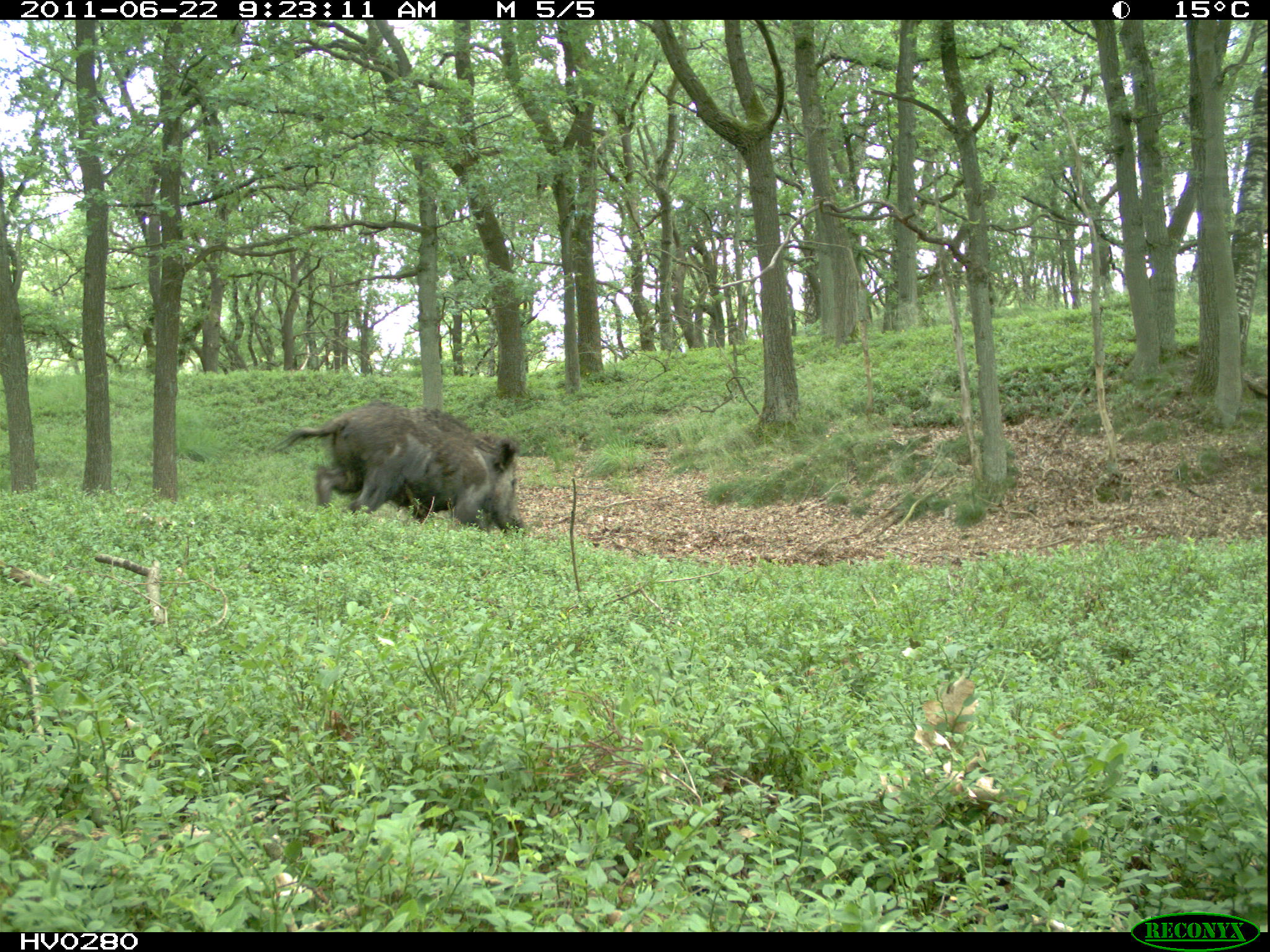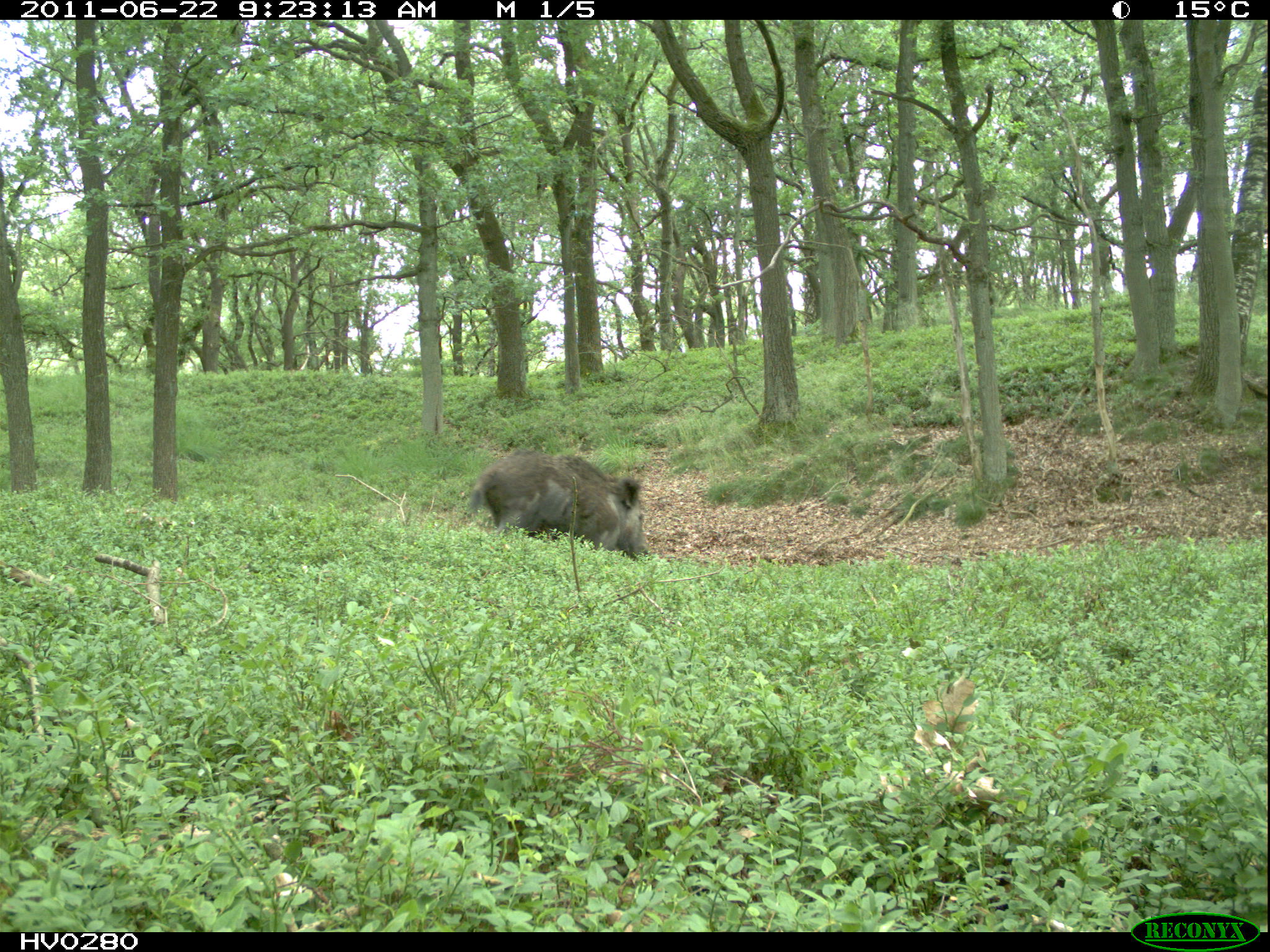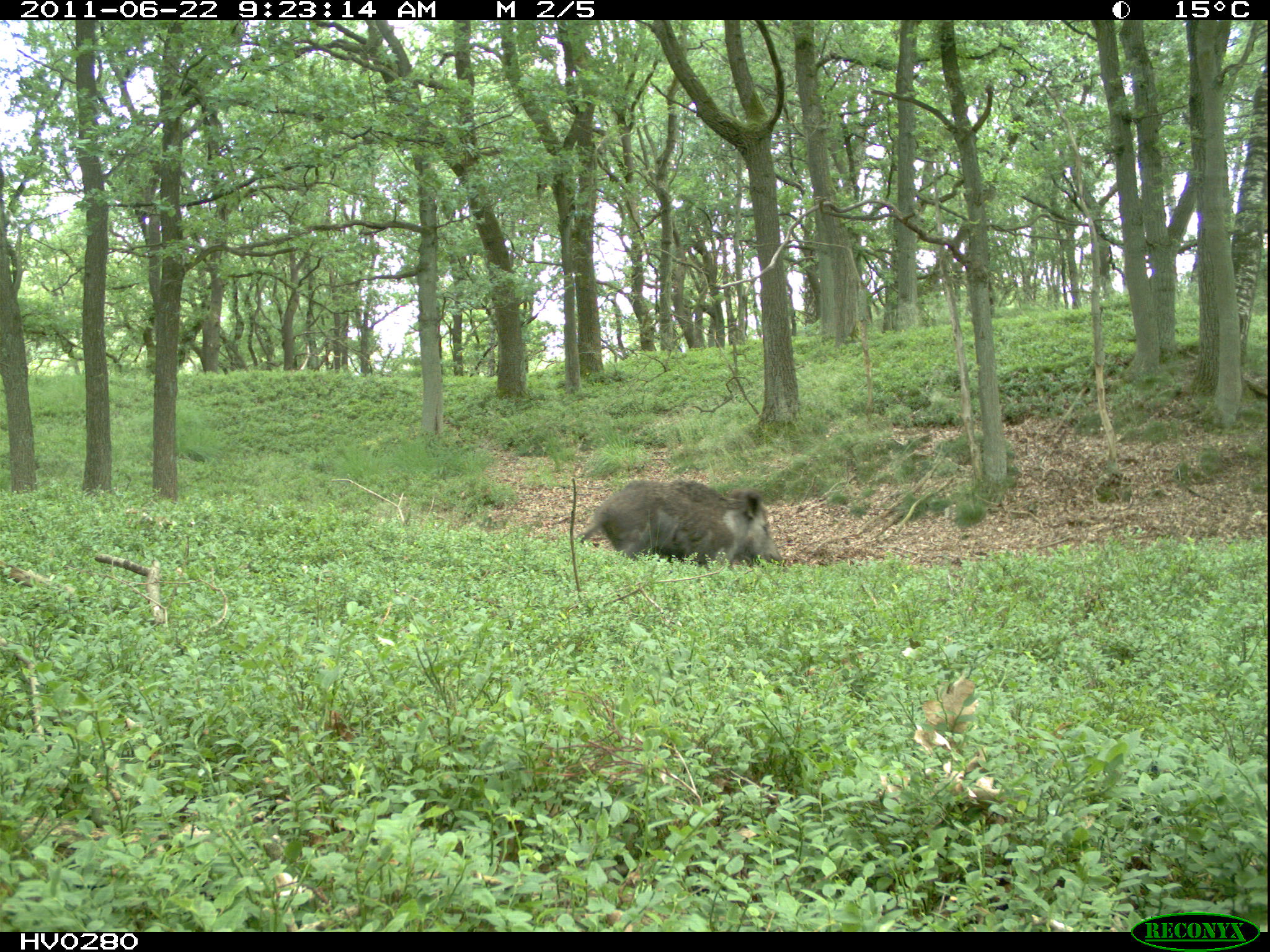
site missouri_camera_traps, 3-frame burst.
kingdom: Animalia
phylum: Chordata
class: Mammalia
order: Artiodactyla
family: Suidae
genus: Sus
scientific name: Sus scrofa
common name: wild boar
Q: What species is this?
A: Wild boar (Sus scrofa).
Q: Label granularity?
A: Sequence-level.